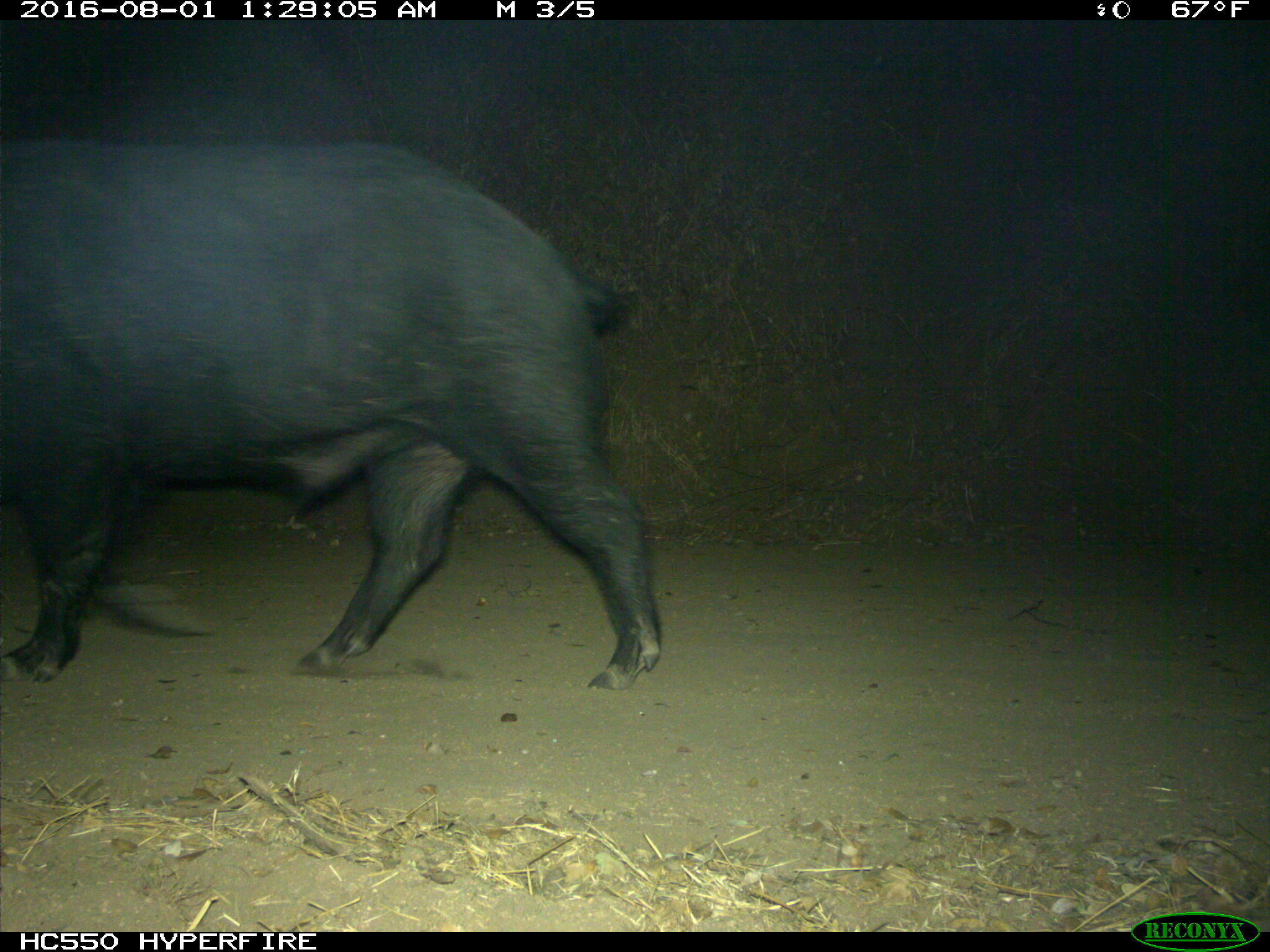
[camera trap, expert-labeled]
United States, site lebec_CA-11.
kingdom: Animalia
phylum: Chordata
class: Mammalia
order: Artiodactyla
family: Suidae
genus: Sus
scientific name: Sus scrofa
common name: wild boar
Sus scrofa (wild boar).